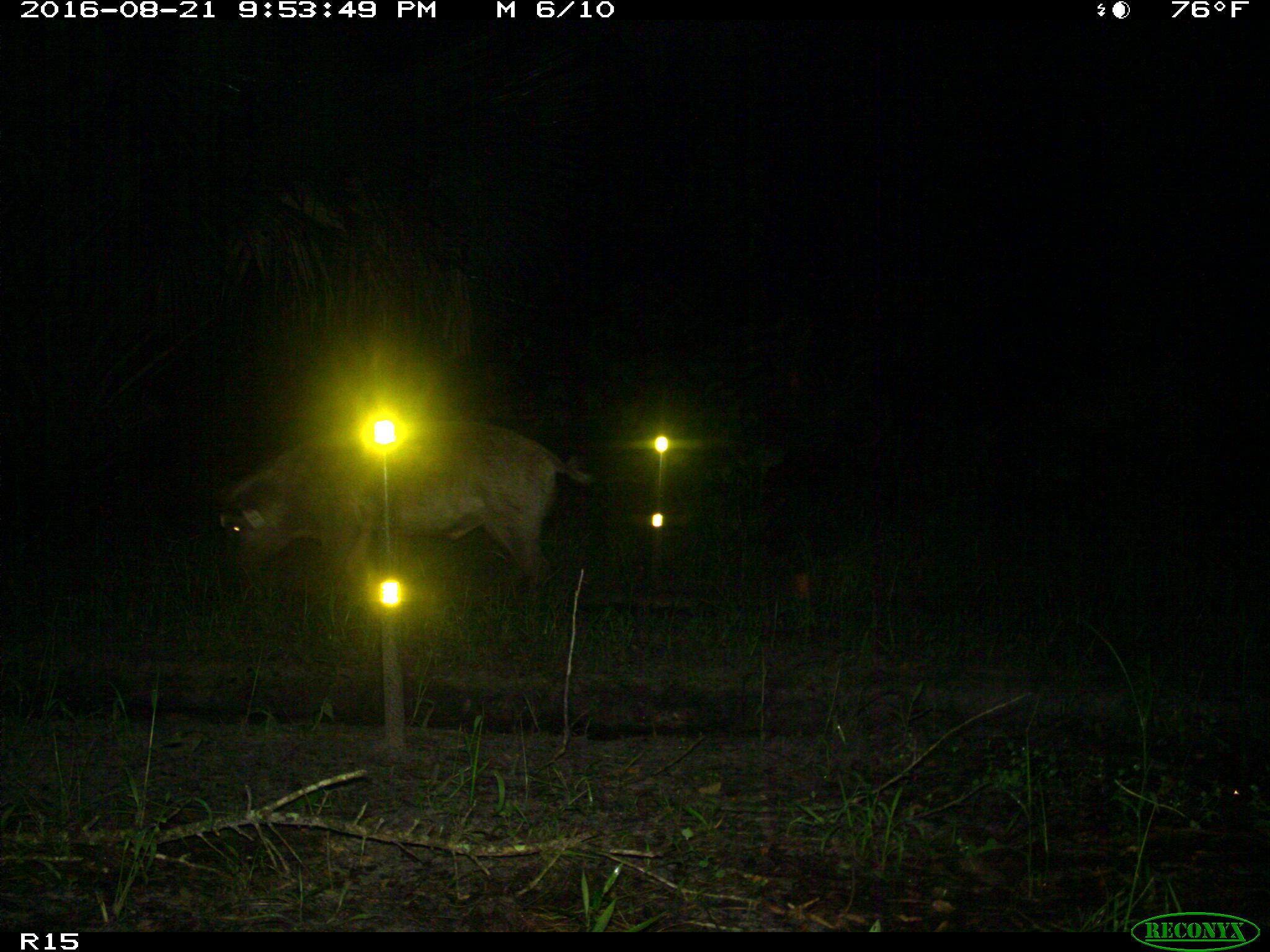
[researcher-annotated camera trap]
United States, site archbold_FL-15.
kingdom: Animalia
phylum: Chordata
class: Mammalia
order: Artiodactyla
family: Suidae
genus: Sus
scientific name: Sus scrofa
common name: wild boar